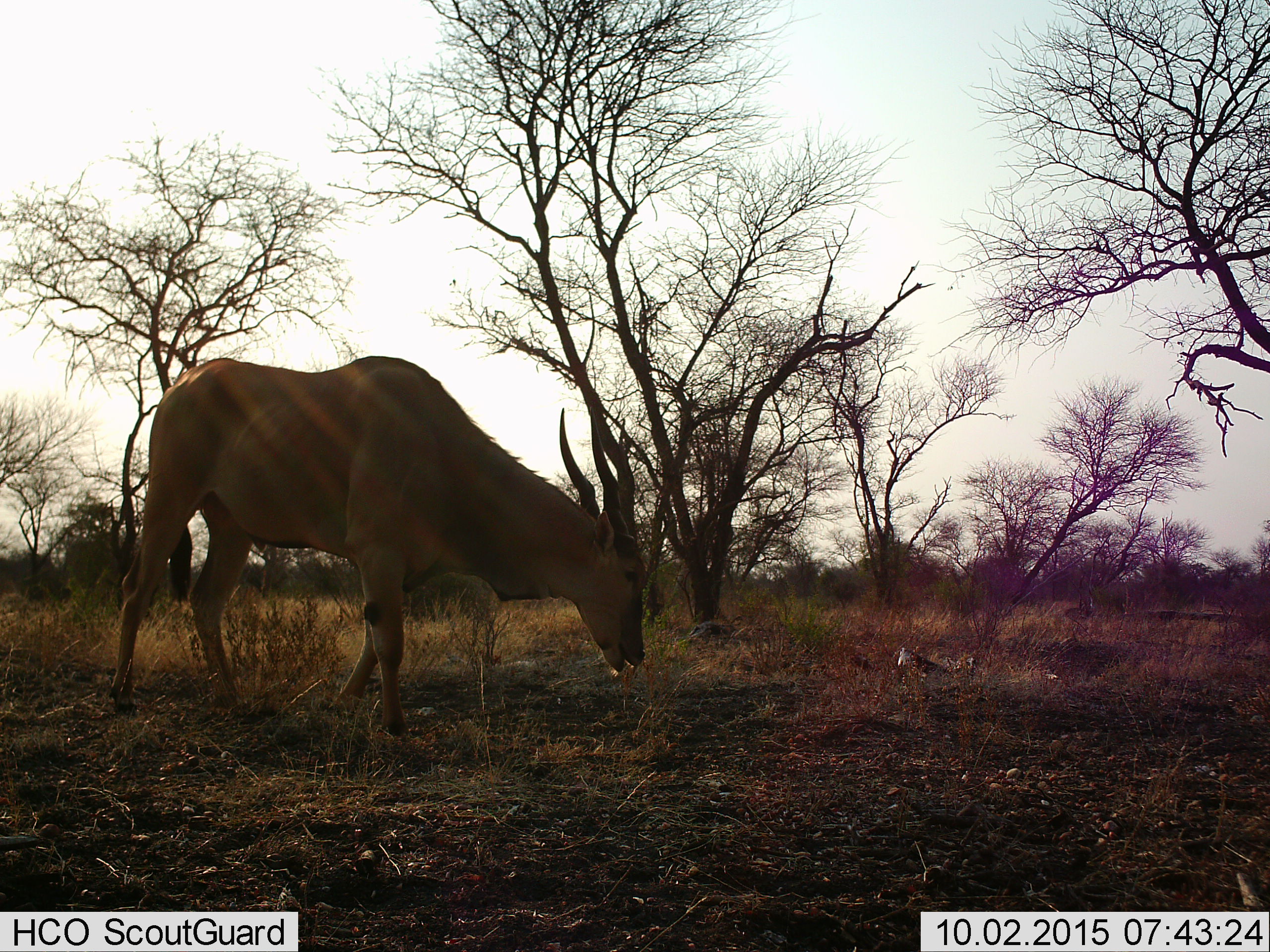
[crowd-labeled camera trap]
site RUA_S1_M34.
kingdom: Animalia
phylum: Chordata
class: Mammalia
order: Artiodactyla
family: Bovidae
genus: Tragelaphus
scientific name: Tragelaphus oryx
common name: eland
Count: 1.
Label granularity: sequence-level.